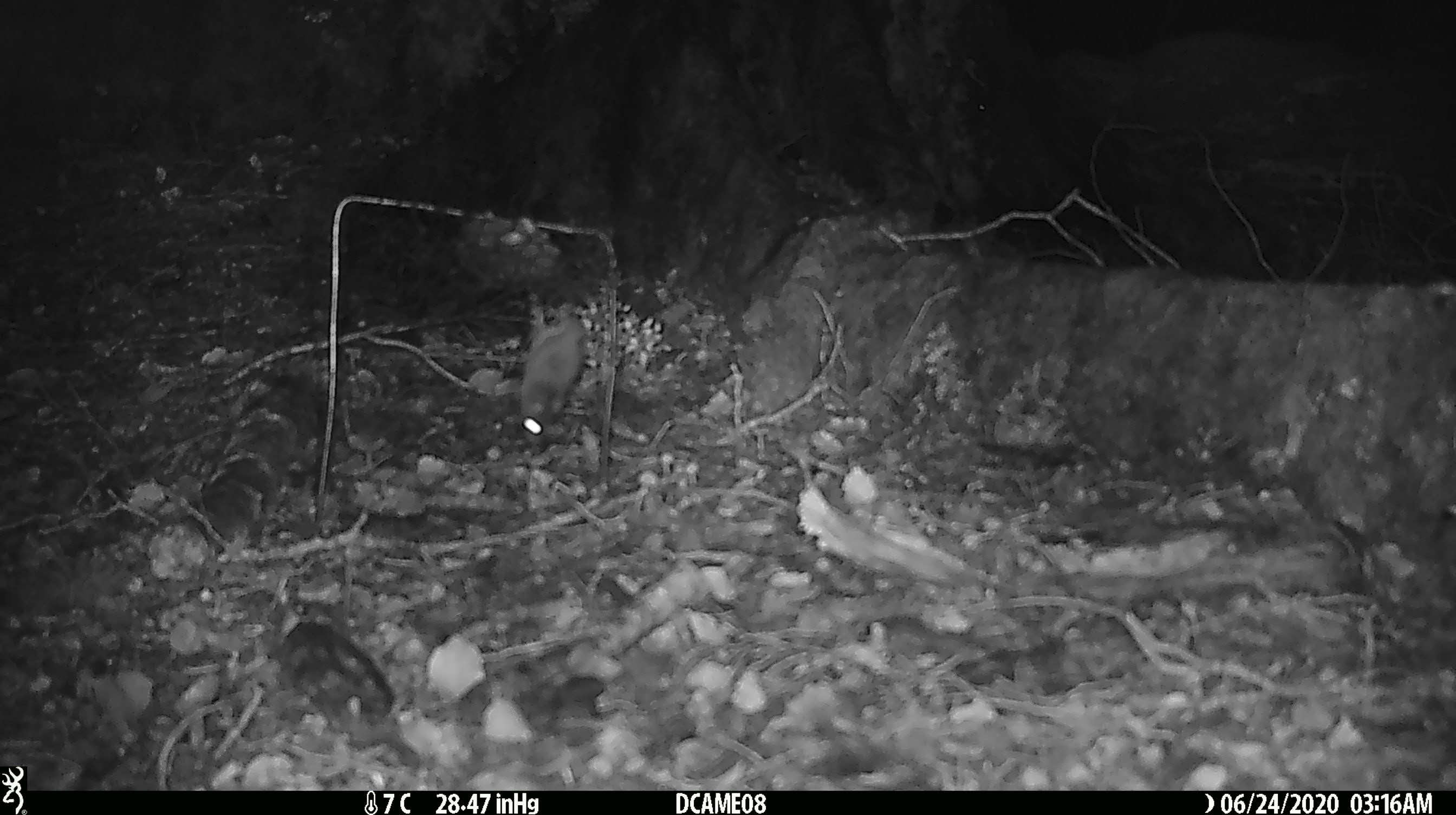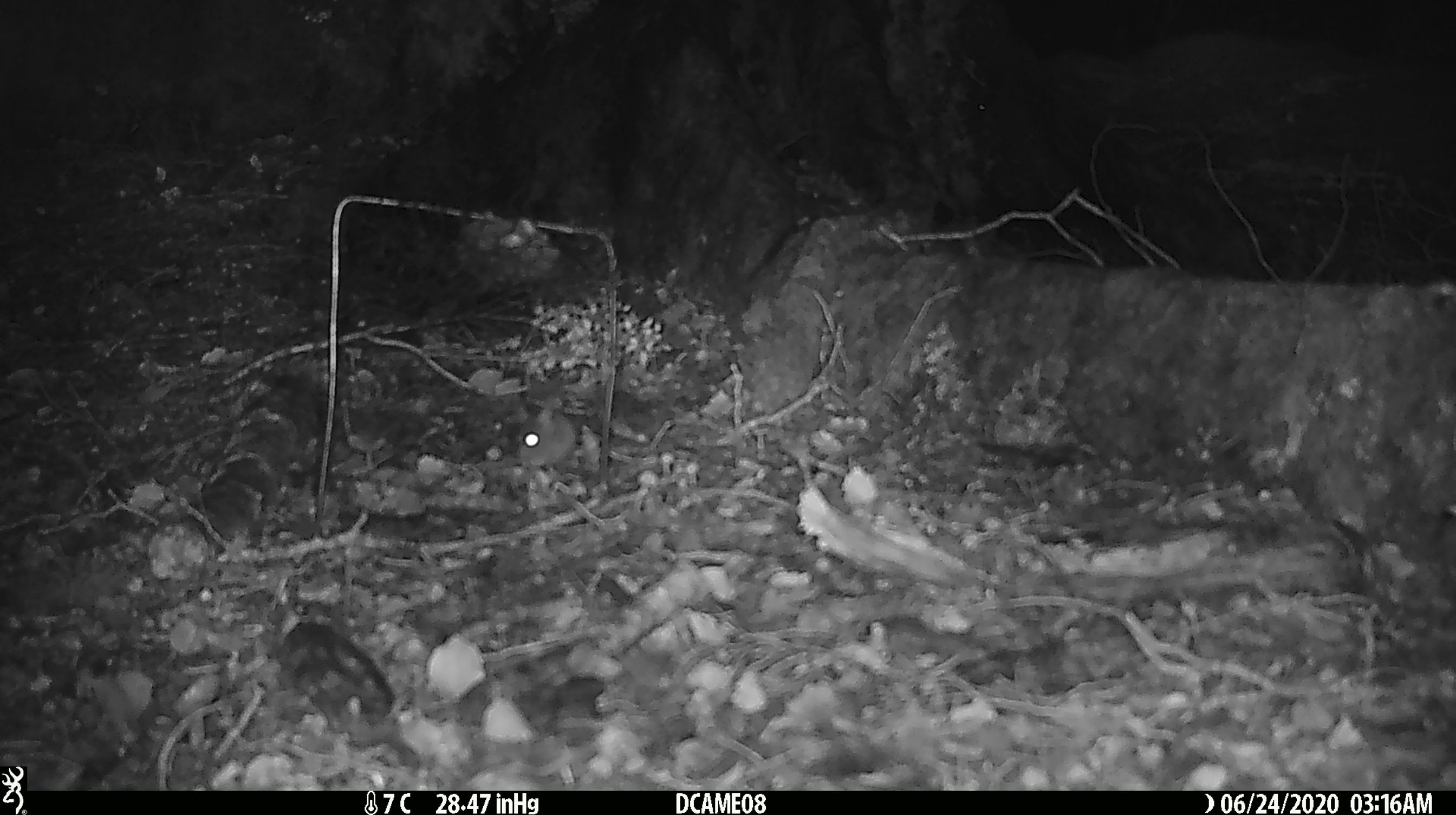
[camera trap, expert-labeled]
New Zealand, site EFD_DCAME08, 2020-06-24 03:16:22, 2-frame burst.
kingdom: Animalia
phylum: Chordata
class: Mammalia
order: Rodentia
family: Muridae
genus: Mus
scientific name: Mus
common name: mouse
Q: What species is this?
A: Mouse (Mus).